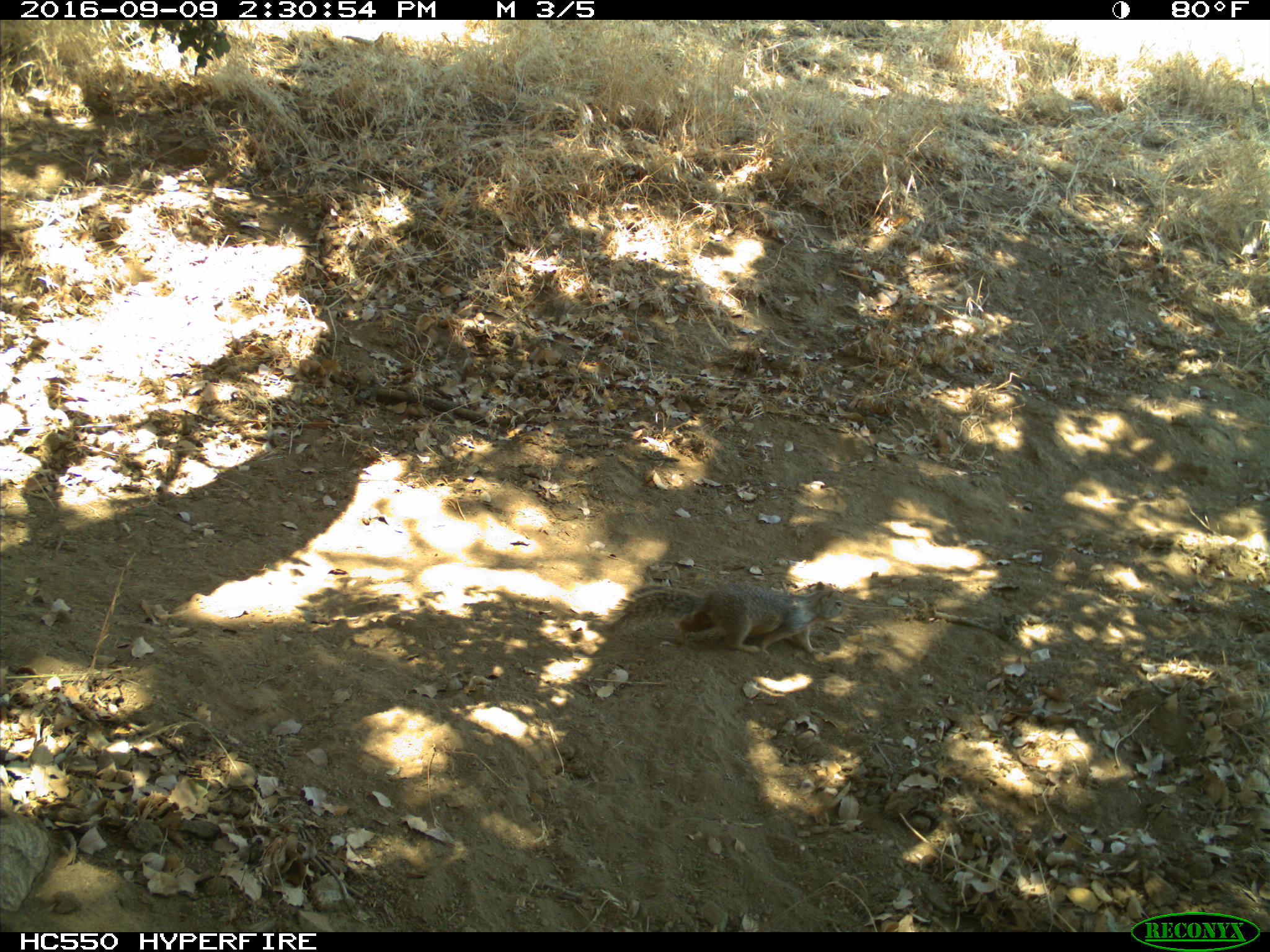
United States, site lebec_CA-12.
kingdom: Animalia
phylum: Chordata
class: Mammalia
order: Rodentia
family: Sciuridae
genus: Otospermophilus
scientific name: Otospermophilus beecheyi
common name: california ground squirrel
Otospermophilus beecheyi (california ground squirrel).